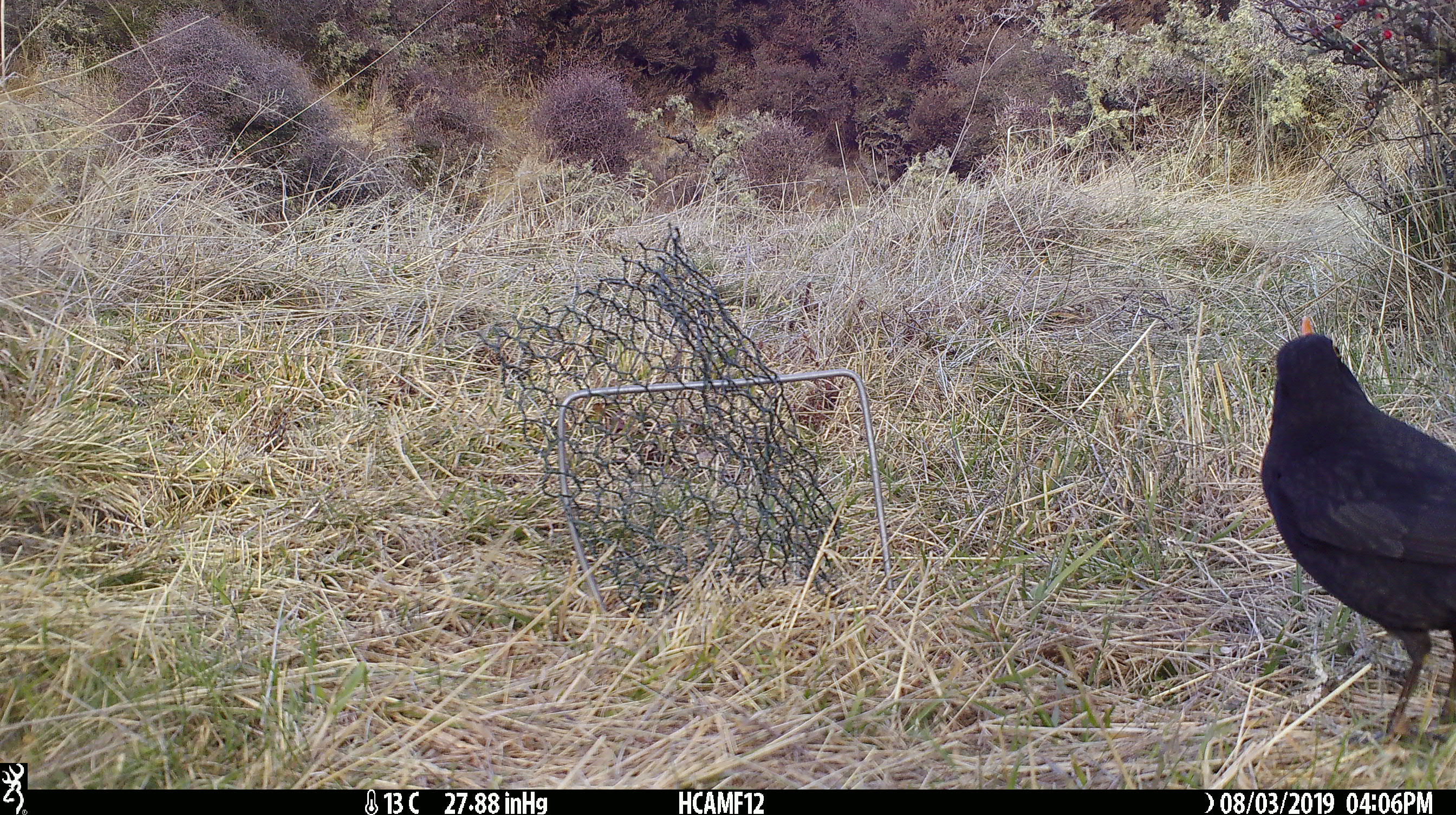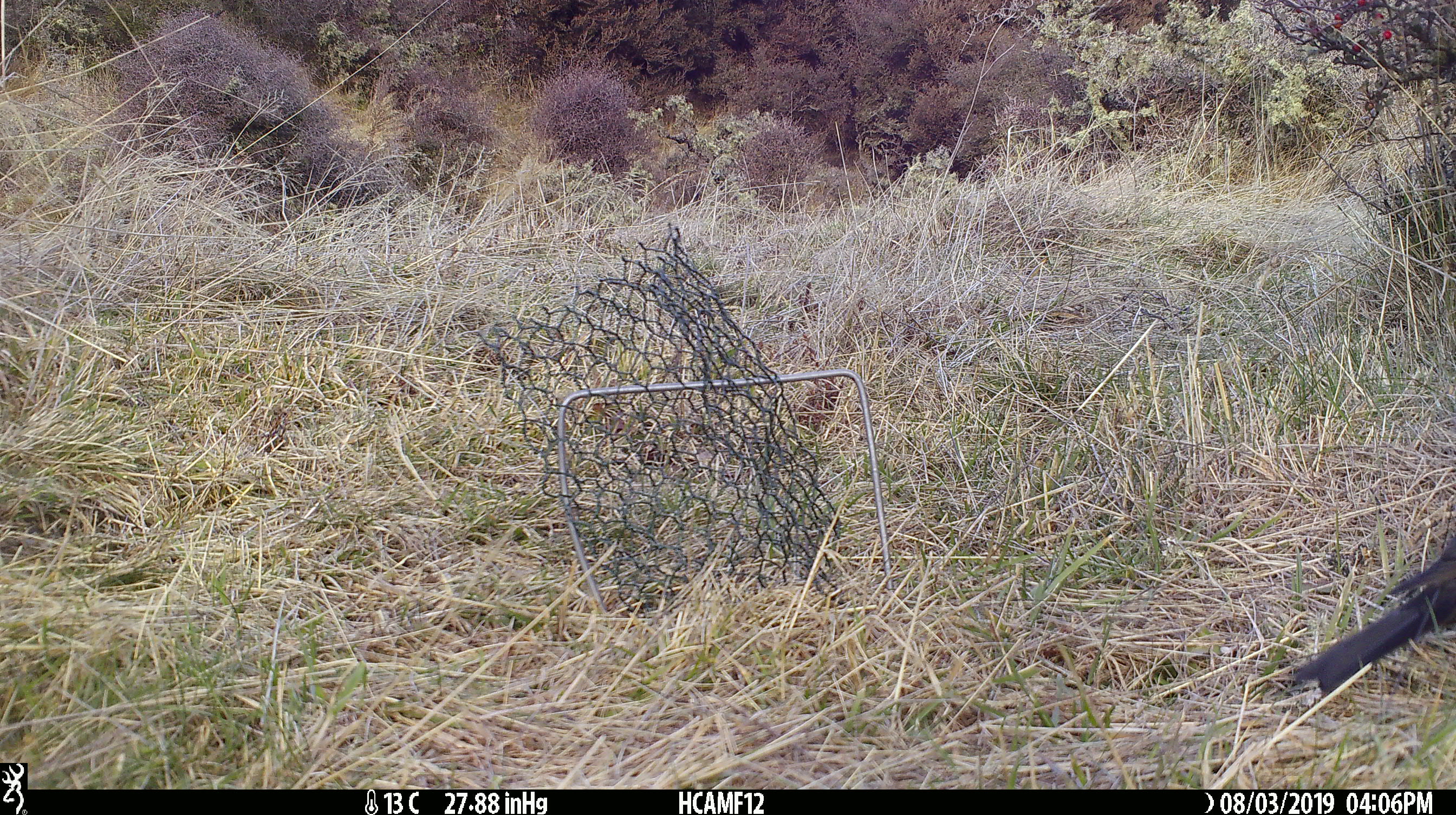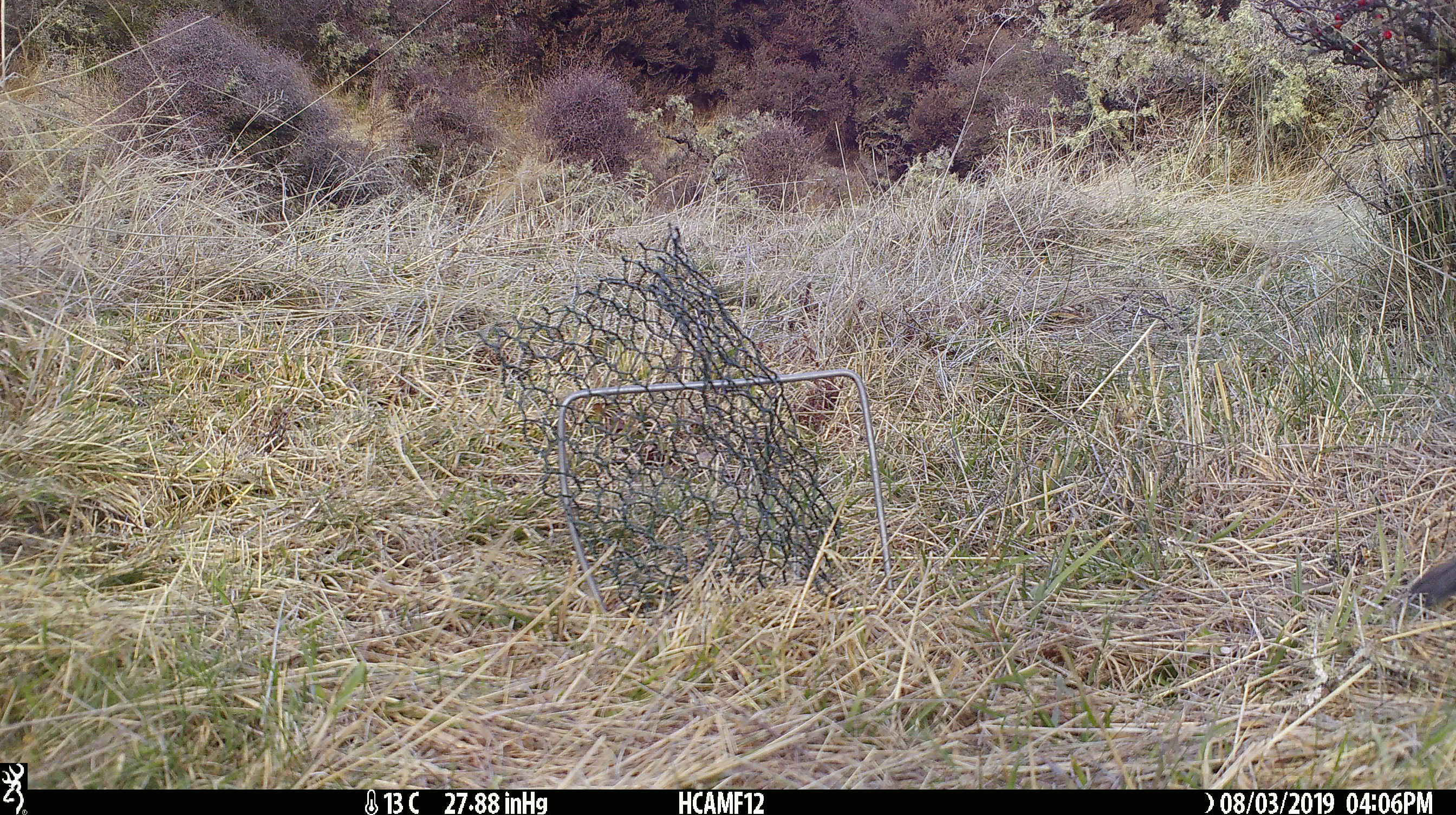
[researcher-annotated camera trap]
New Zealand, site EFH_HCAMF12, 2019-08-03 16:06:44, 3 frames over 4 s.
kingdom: Animalia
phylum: Chordata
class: Aves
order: Passeriformes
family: Turdidae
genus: Turdus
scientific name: Turdus merula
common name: eurasian blackbird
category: blackbird